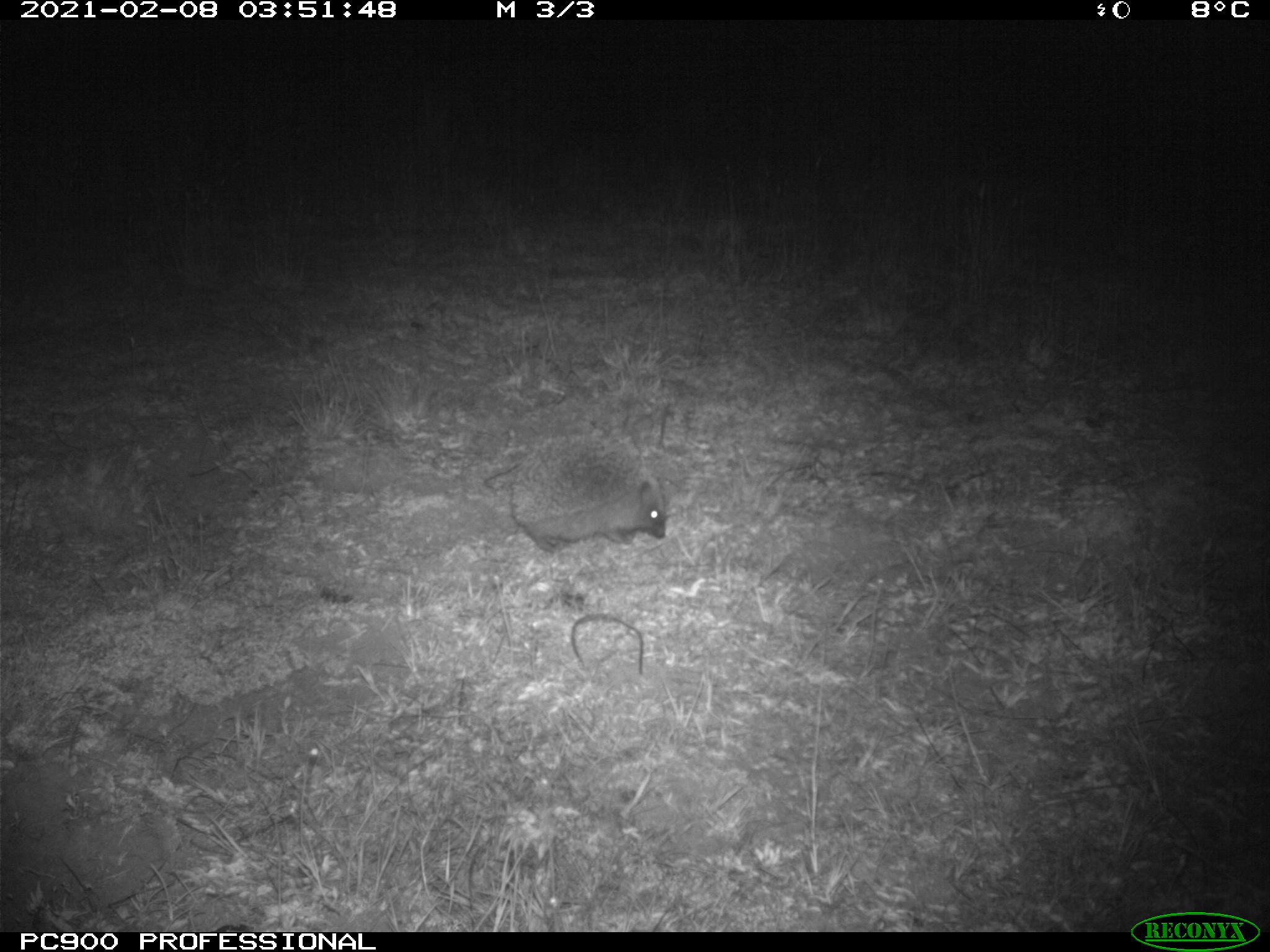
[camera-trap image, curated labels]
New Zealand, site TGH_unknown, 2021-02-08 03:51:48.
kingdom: Animalia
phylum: Chordata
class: Mammalia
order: Eulipotyphla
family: Erinaceidae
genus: Erinaceus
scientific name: Erinaceus europaeus europaeus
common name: european hedgehog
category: hedgehog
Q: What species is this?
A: Hedgehog (european hedgehog) (Erinaceus europaeus europaeus).